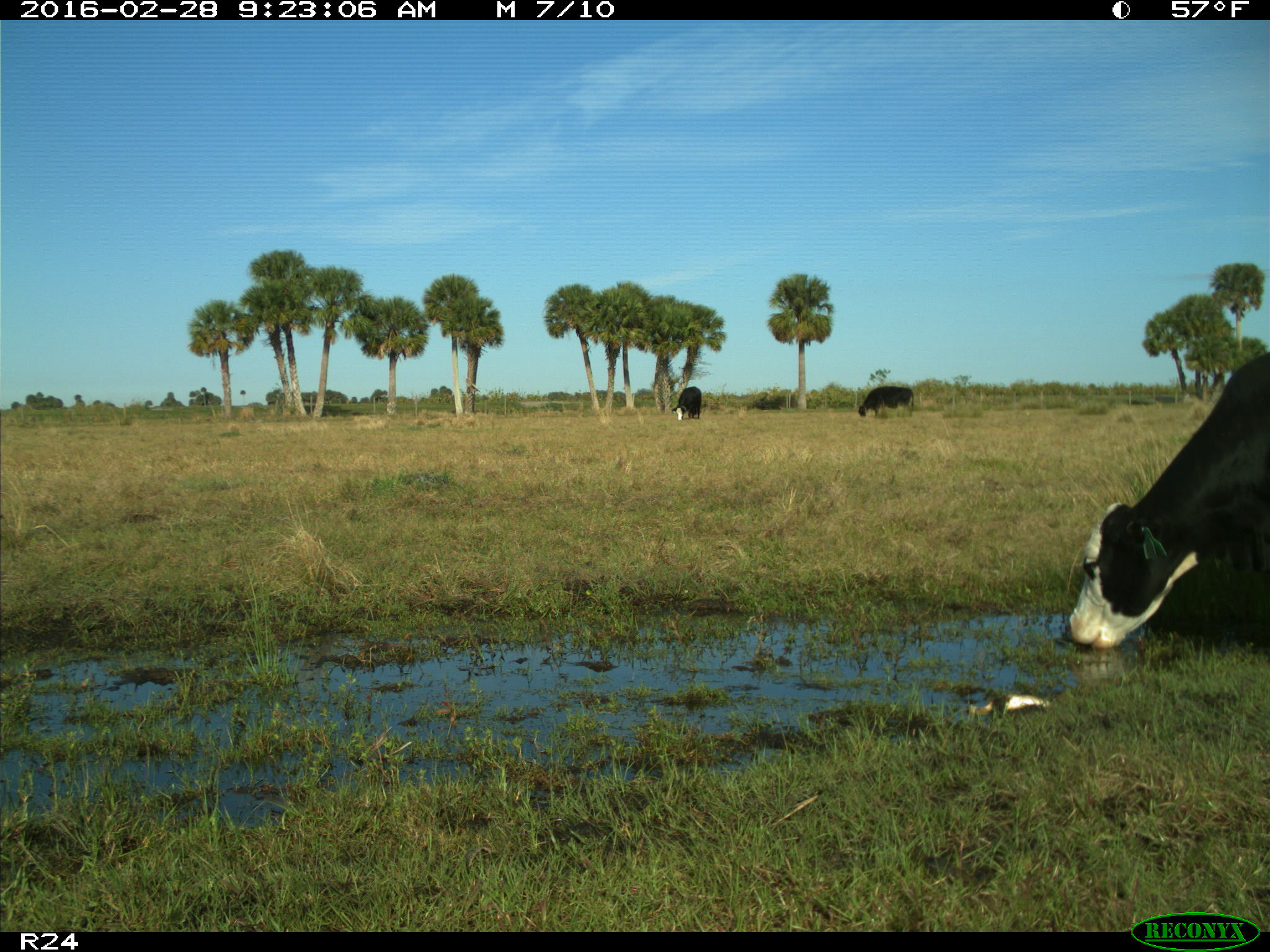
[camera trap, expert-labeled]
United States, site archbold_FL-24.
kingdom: Animalia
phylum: Chordata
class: Mammalia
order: Artiodactyla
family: Bovidae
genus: Bos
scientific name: Bos taurus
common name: domestic cow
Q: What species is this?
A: Bos taurus (domestic cow).